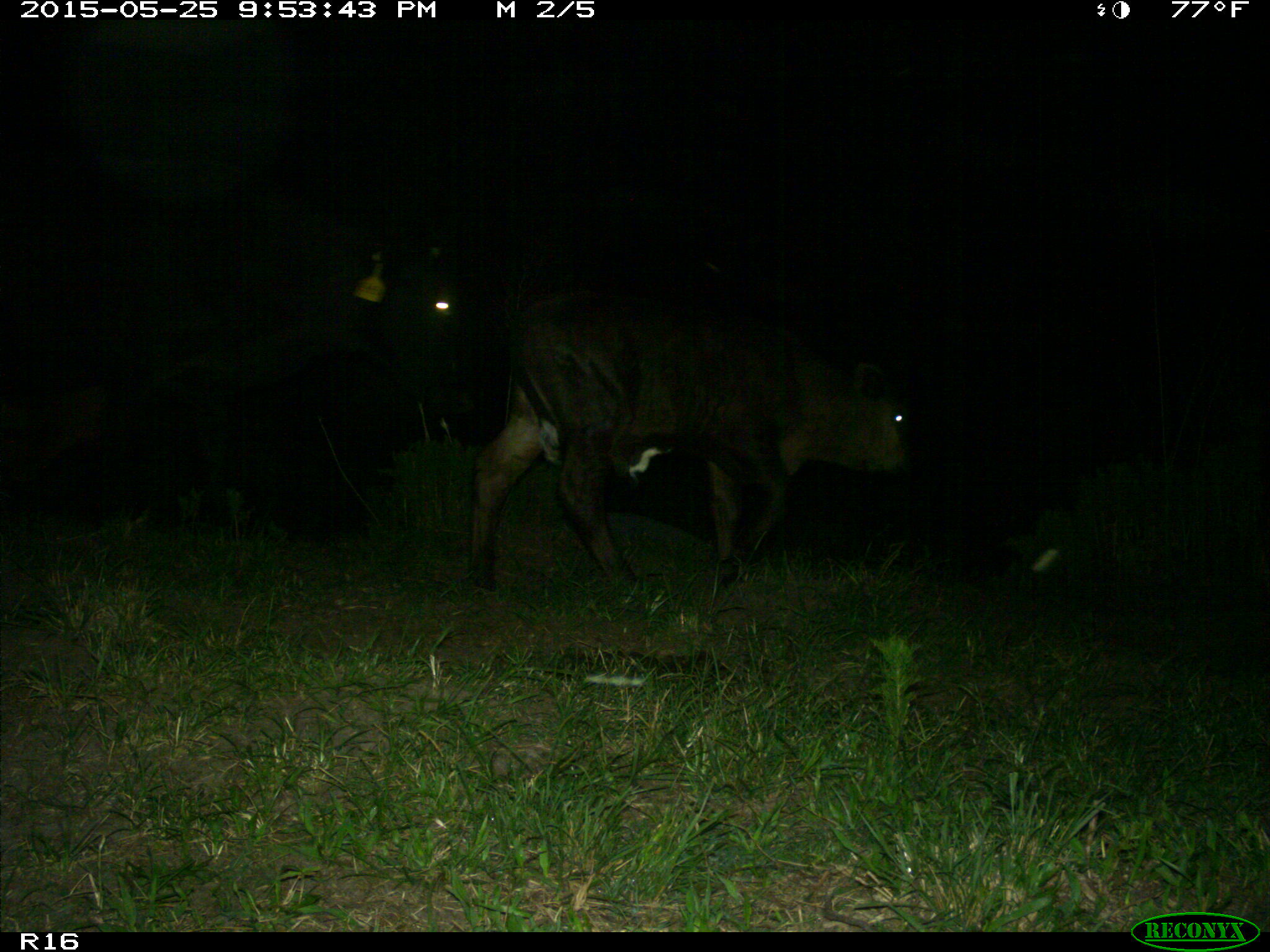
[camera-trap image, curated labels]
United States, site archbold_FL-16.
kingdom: Animalia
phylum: Chordata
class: Mammalia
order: Artiodactyla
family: Bovidae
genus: Bos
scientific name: Bos taurus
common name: domestic cow